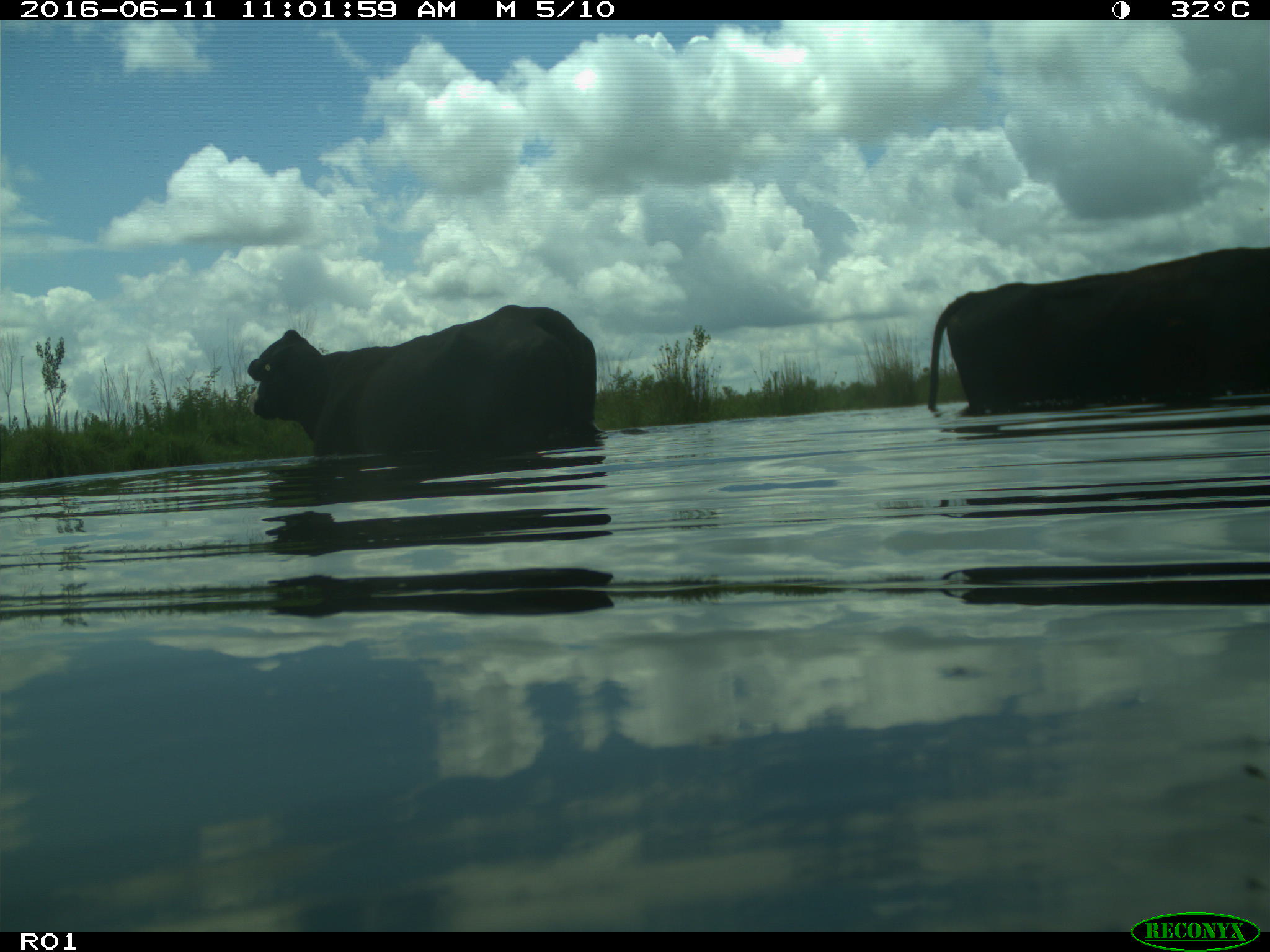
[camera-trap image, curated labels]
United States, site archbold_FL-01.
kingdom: Animalia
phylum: Chordata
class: Mammalia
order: Artiodactyla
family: Bovidae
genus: Bos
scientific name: Bos taurus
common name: domestic cow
Bos taurus (domestic cow).